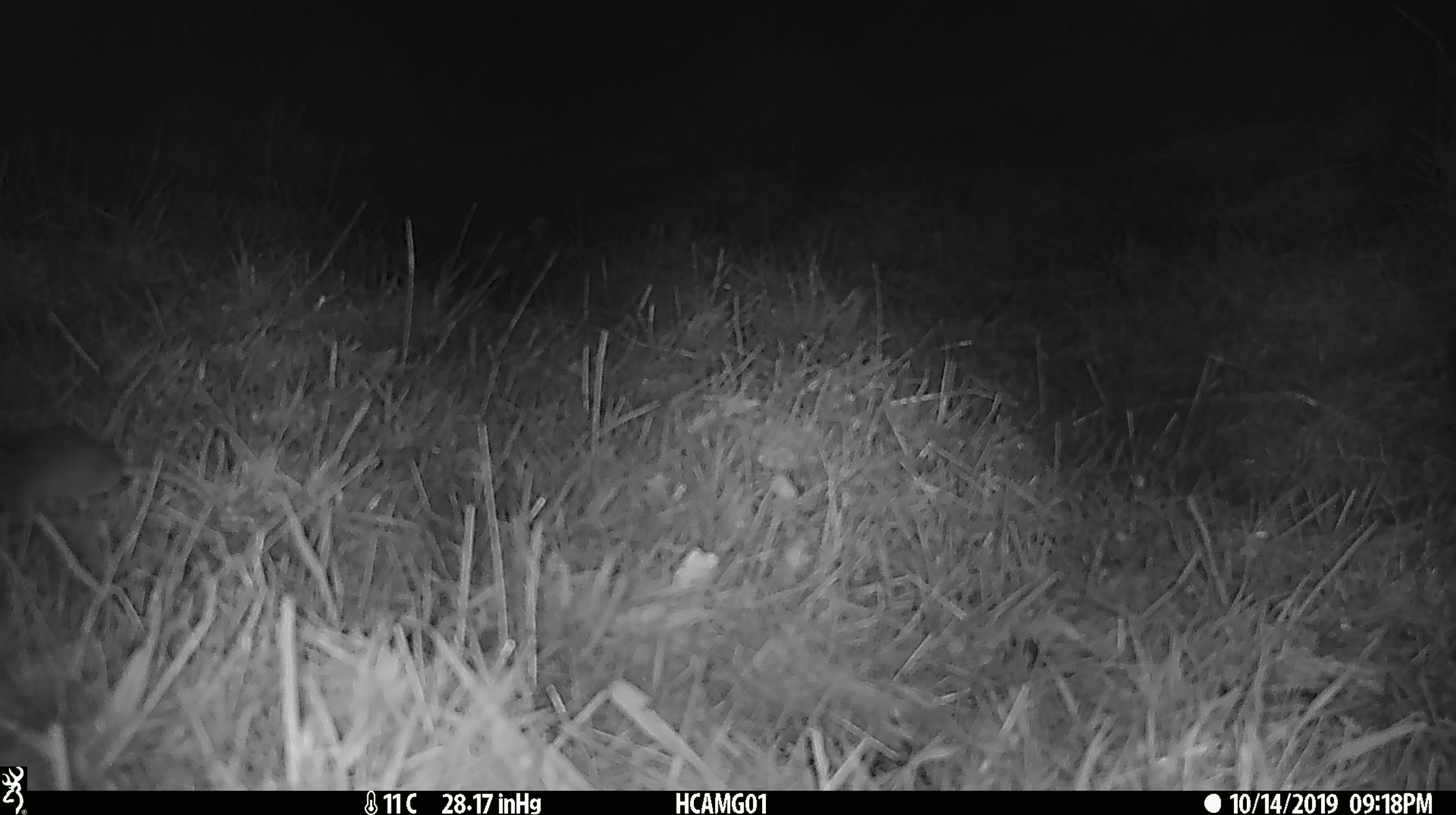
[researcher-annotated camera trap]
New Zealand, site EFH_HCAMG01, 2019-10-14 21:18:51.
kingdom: Animalia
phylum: Chordata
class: Mammalia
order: Rodentia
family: Muridae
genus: Mus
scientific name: Mus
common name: mouse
Mouse (Mus).